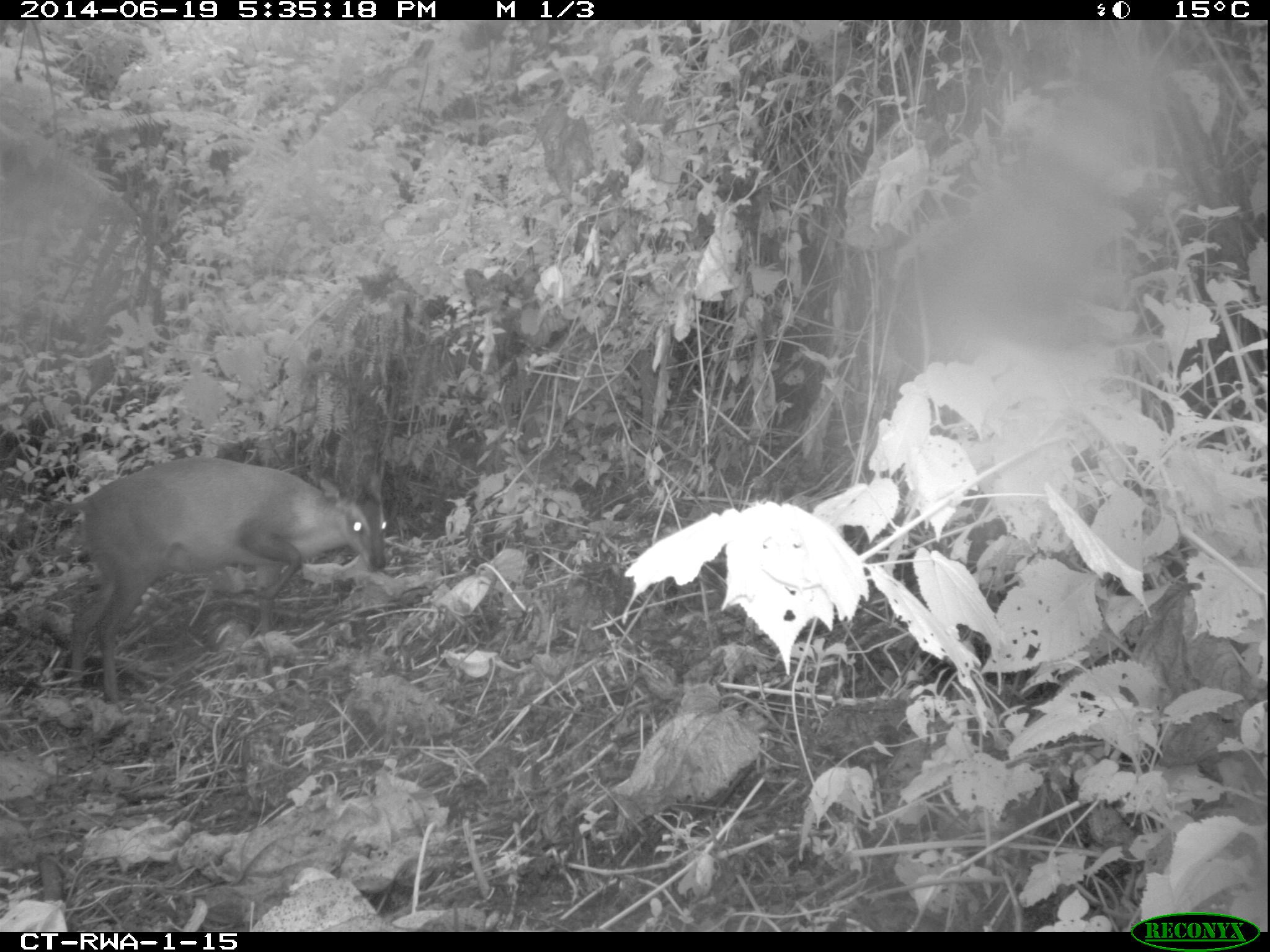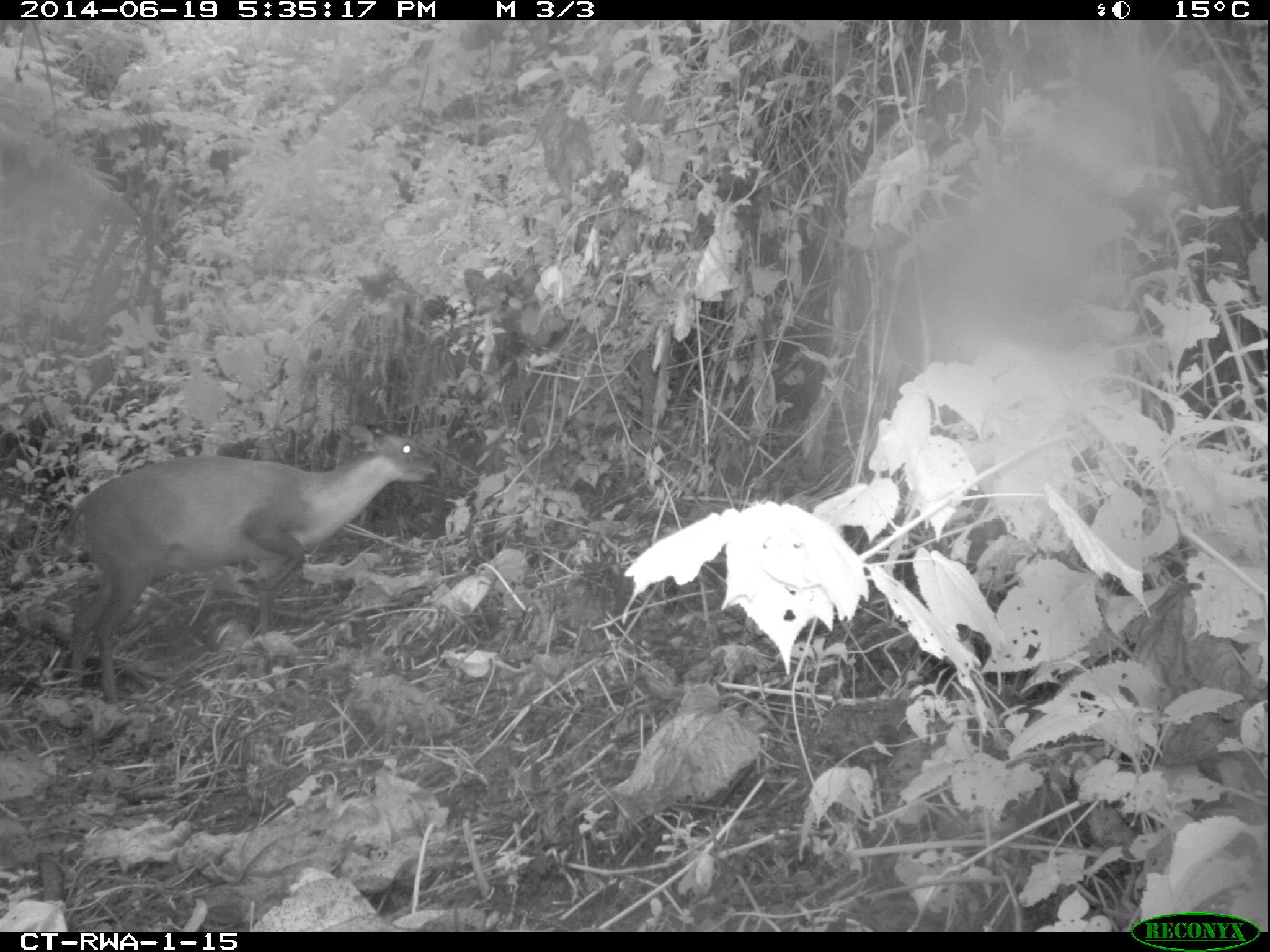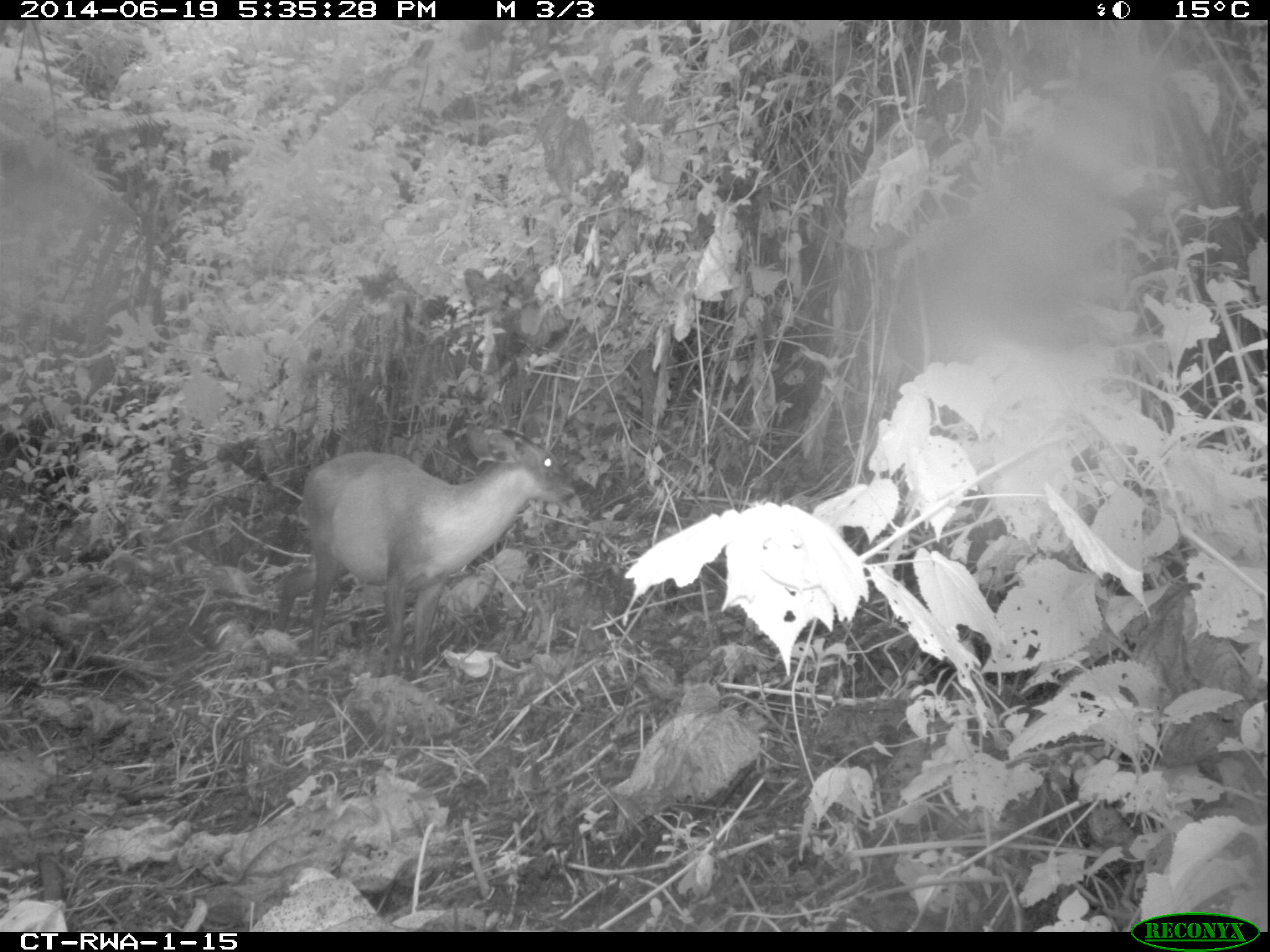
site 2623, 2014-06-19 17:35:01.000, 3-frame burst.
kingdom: Animalia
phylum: Chordata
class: Mammalia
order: Artiodactyla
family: Bovidae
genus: Cephalophus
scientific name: Cephalophus nigrifrons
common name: black-fronted duiker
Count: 1.